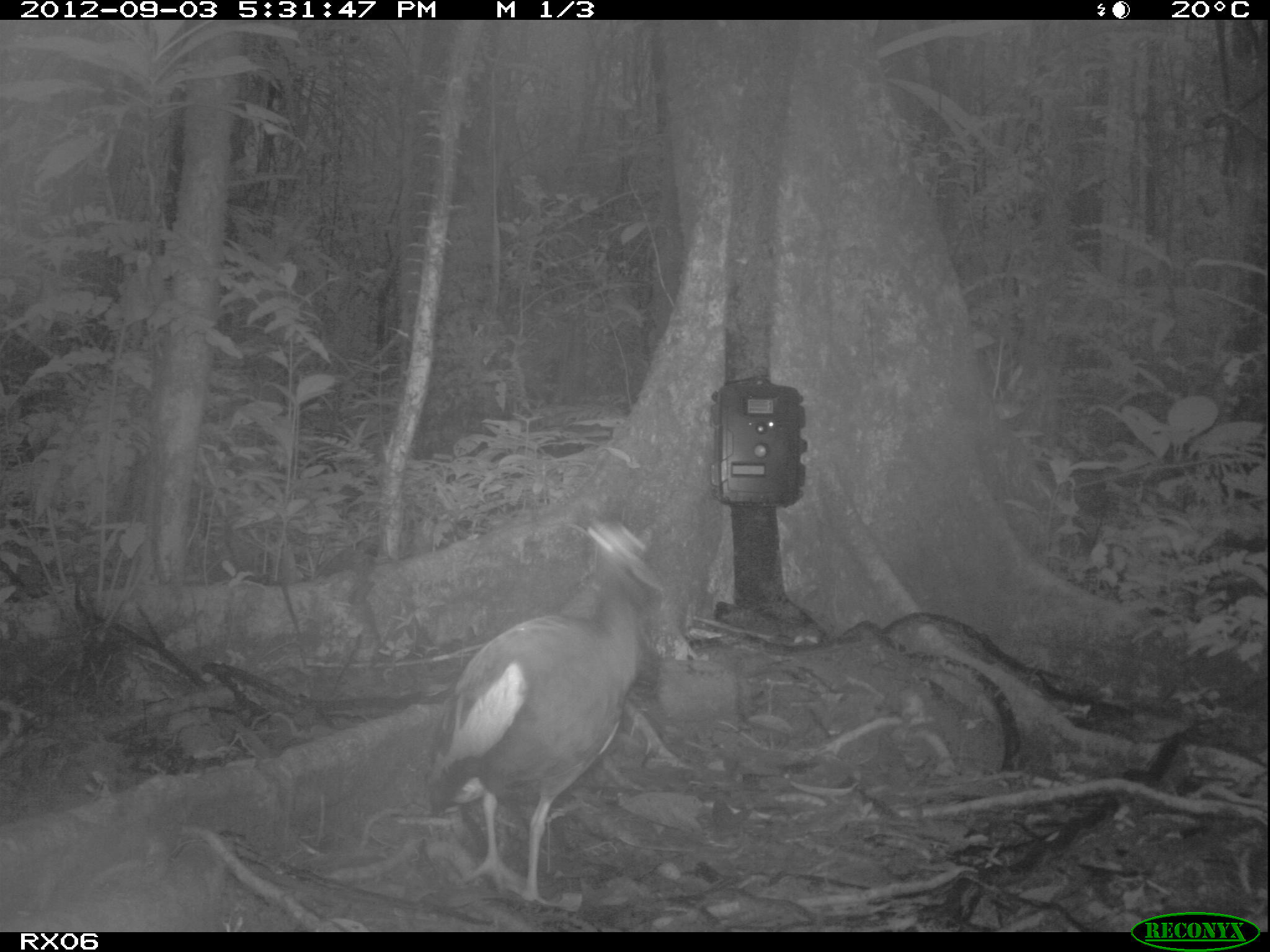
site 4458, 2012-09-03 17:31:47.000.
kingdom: Animalia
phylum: Chordata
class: Aves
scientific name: Aves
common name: bird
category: unknown bird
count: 2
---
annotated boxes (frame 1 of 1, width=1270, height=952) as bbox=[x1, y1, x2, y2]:
unknown bird: bbox=[416, 519, 667, 906]